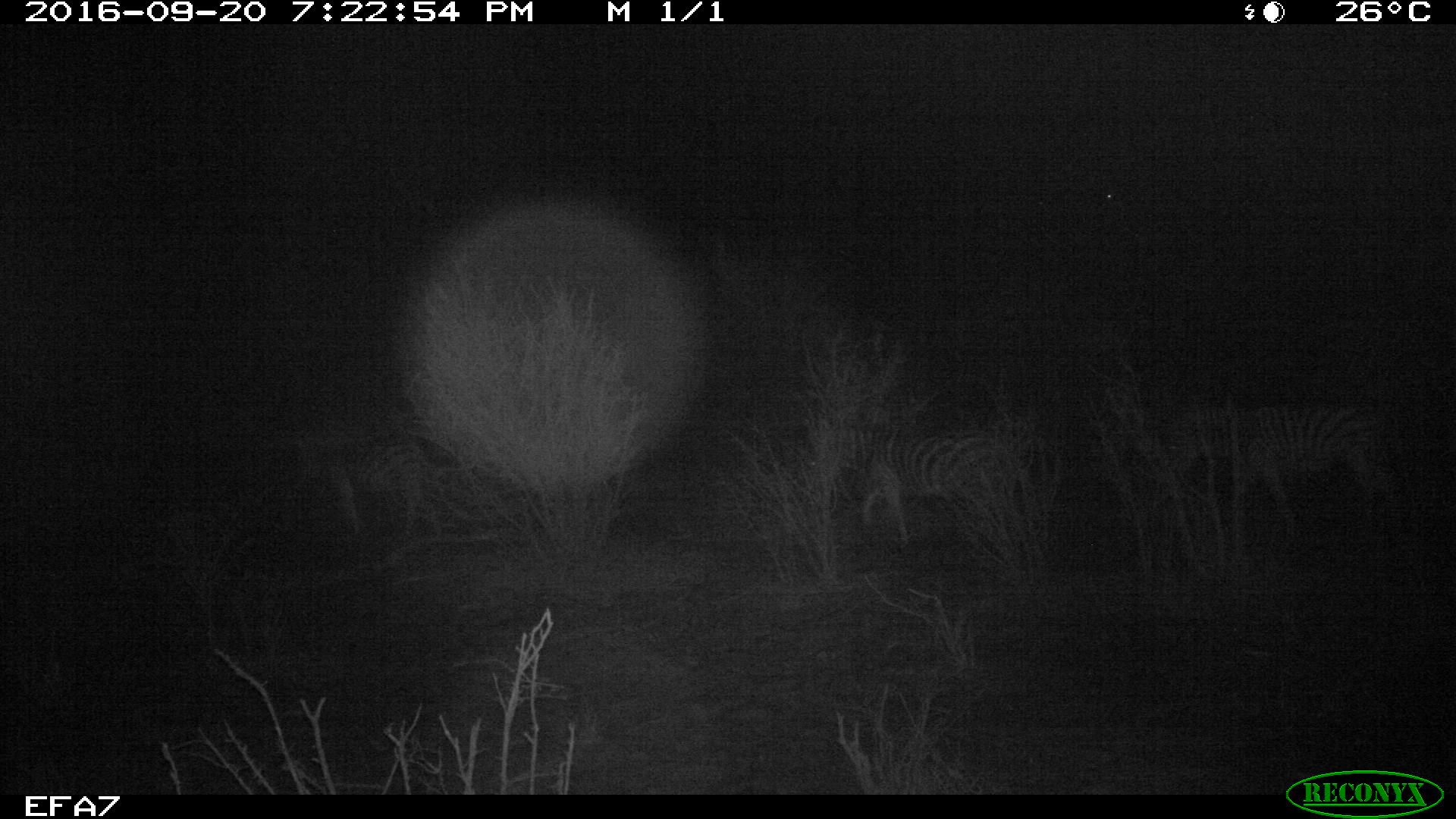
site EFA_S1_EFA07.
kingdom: Animalia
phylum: Chordata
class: Mammalia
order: Perissodactyla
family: Equidae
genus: Equus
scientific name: Equus quagga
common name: plains zebra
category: zebraplains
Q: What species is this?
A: Zebraplains (plains zebra) (Equus quagga).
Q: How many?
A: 4.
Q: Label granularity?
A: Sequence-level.